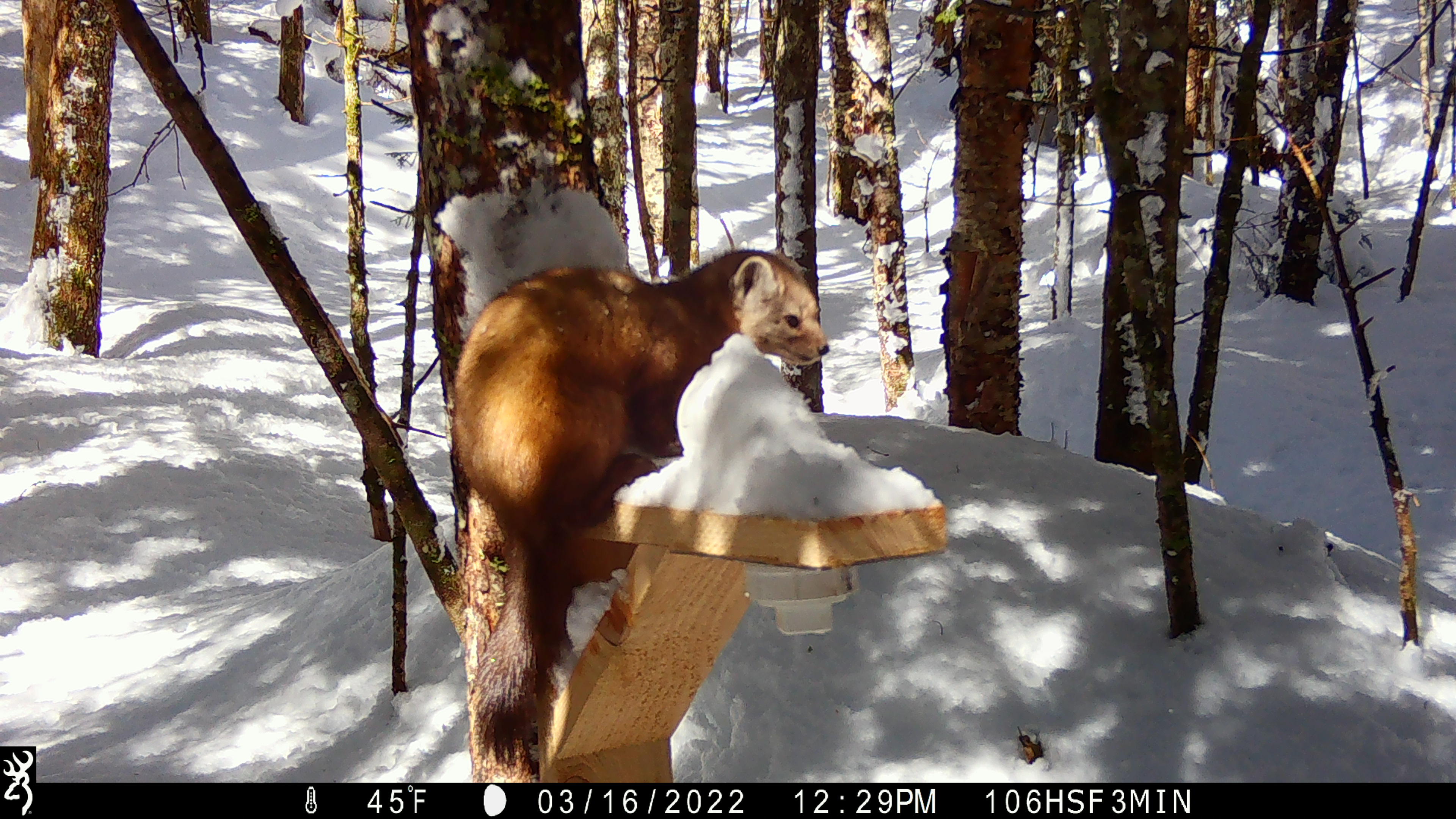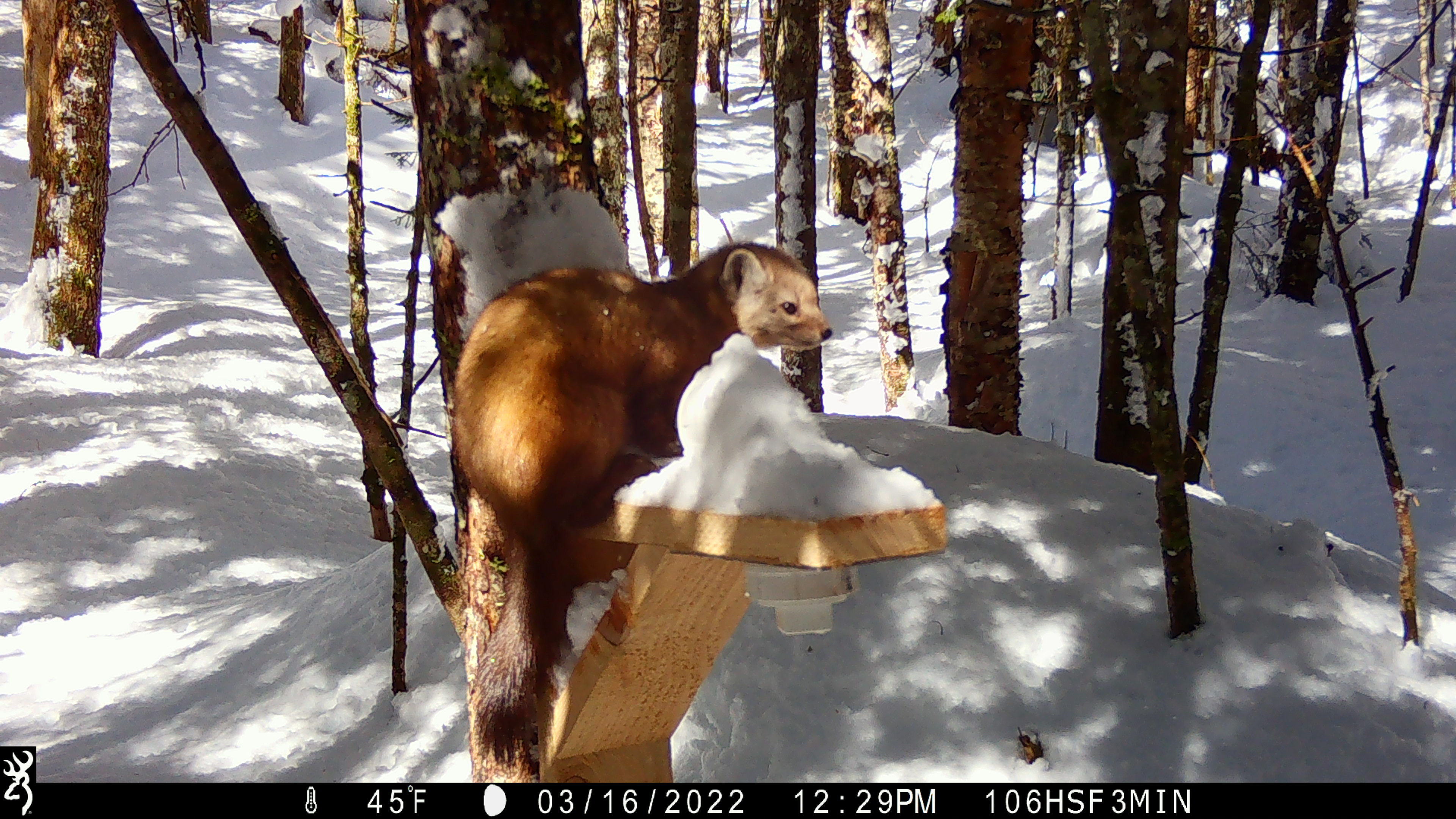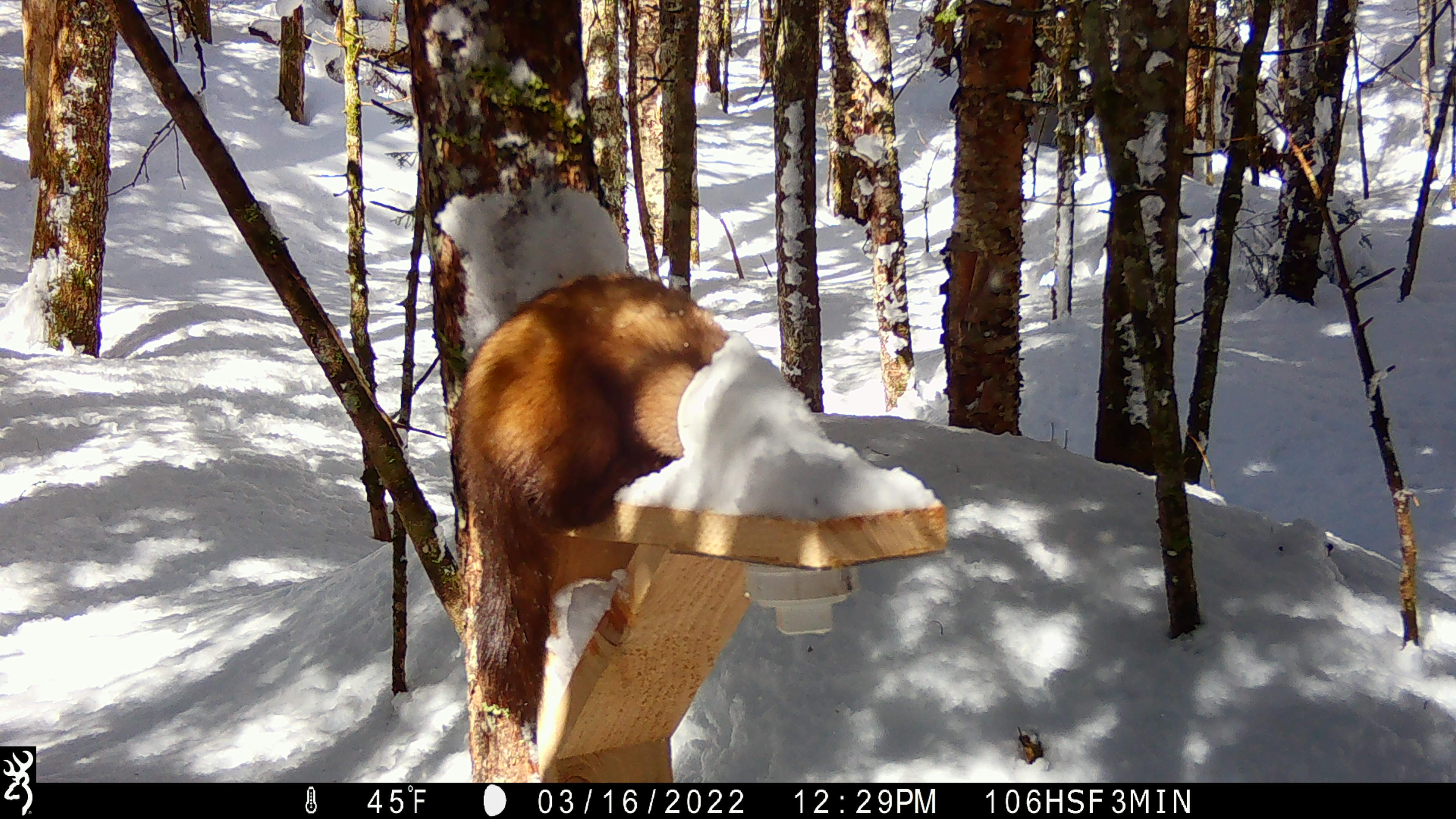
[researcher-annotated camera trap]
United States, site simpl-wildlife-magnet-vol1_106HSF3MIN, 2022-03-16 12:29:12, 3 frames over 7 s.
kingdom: Animalia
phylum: Chordata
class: Mammalia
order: Carnivora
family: Mustelidae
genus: Martes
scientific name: Martes americana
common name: american marten